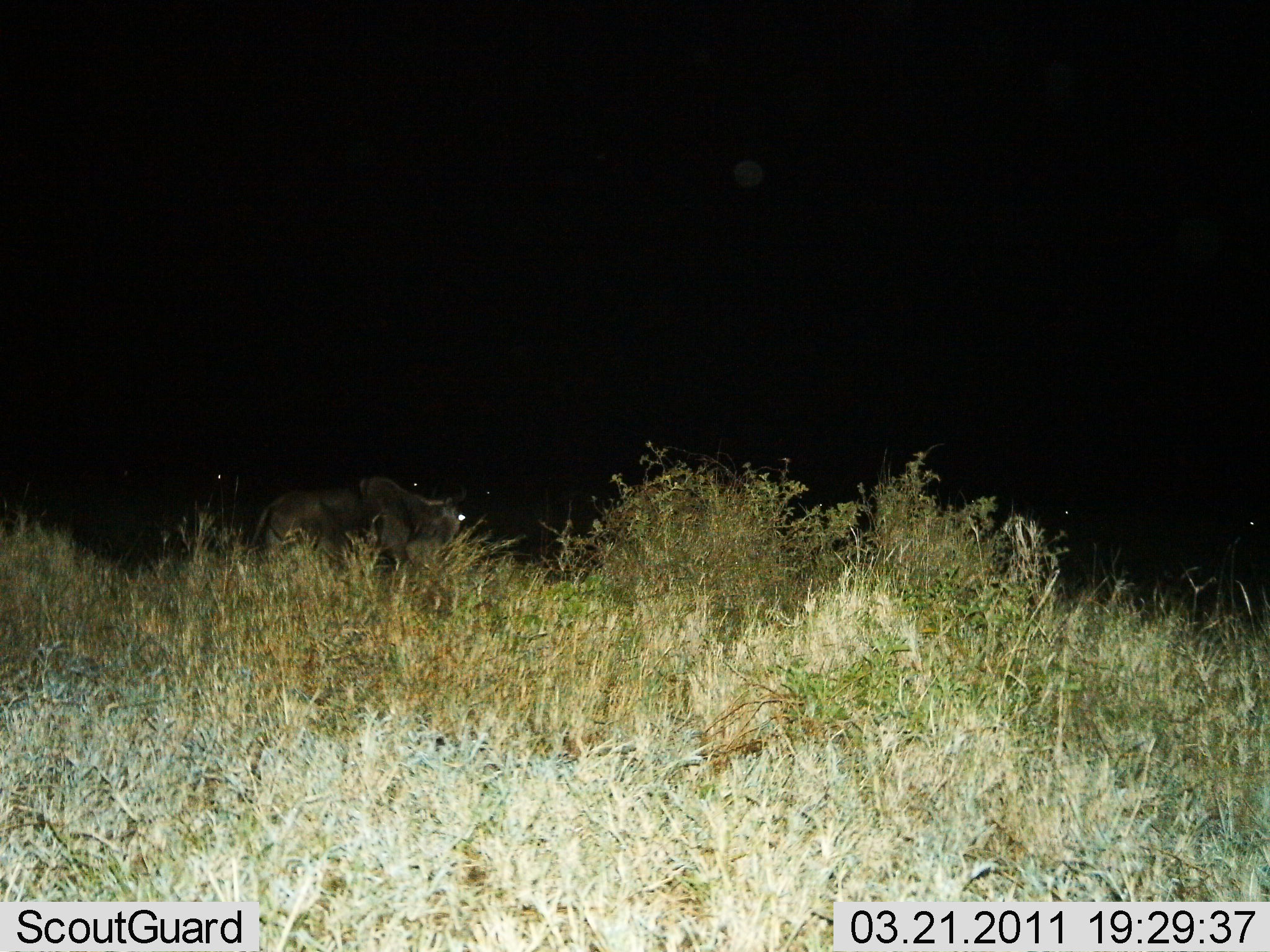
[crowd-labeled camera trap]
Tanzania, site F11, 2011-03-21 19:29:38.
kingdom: Animalia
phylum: Chordata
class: Mammalia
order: Artiodactyla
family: Bovidae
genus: Connochaetes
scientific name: Connochaetes taurinus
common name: blue wildebeest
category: wildebeest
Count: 1.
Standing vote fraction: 80%.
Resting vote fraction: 0%.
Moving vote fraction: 20%.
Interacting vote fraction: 0%.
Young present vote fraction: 0%.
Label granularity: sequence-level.